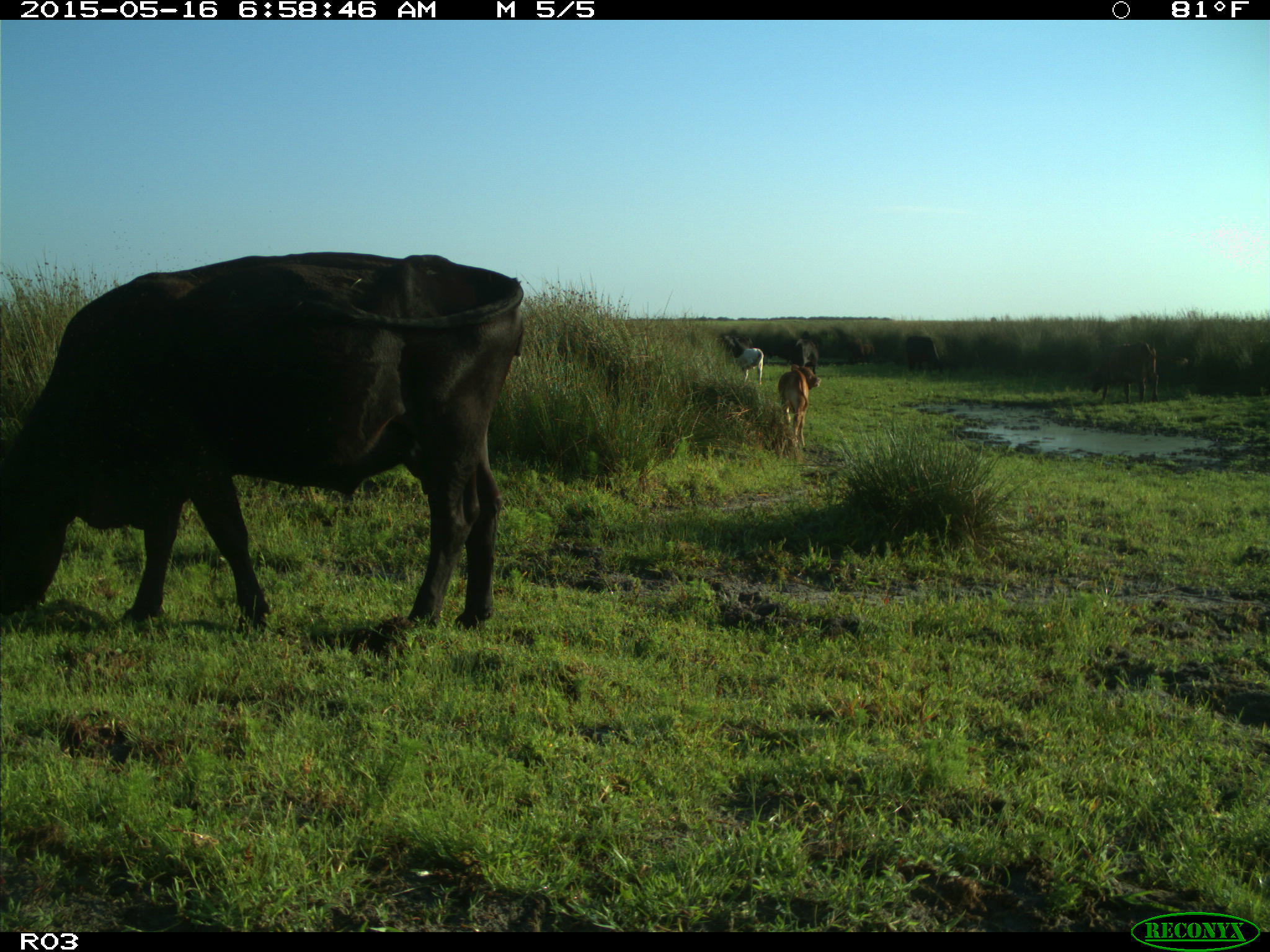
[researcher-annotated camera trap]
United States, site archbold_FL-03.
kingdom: Animalia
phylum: Chordata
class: Mammalia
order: Artiodactyla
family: Bovidae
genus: Bos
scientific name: Bos taurus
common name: domestic cow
Bos taurus (domestic cow).